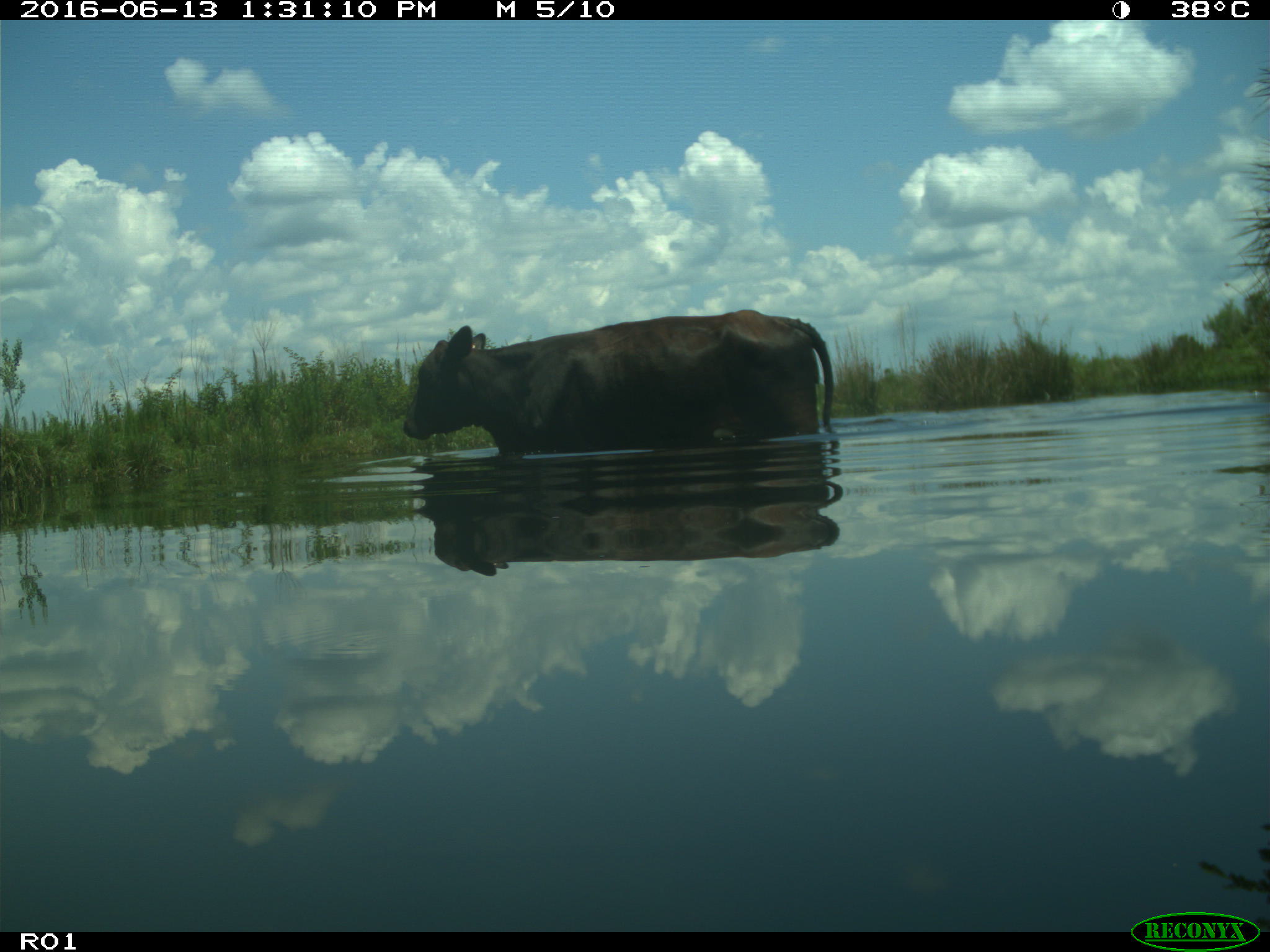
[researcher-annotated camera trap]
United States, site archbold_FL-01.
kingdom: Animalia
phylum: Chordata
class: Mammalia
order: Artiodactyla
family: Bovidae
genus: Bos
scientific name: Bos taurus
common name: domestic cow